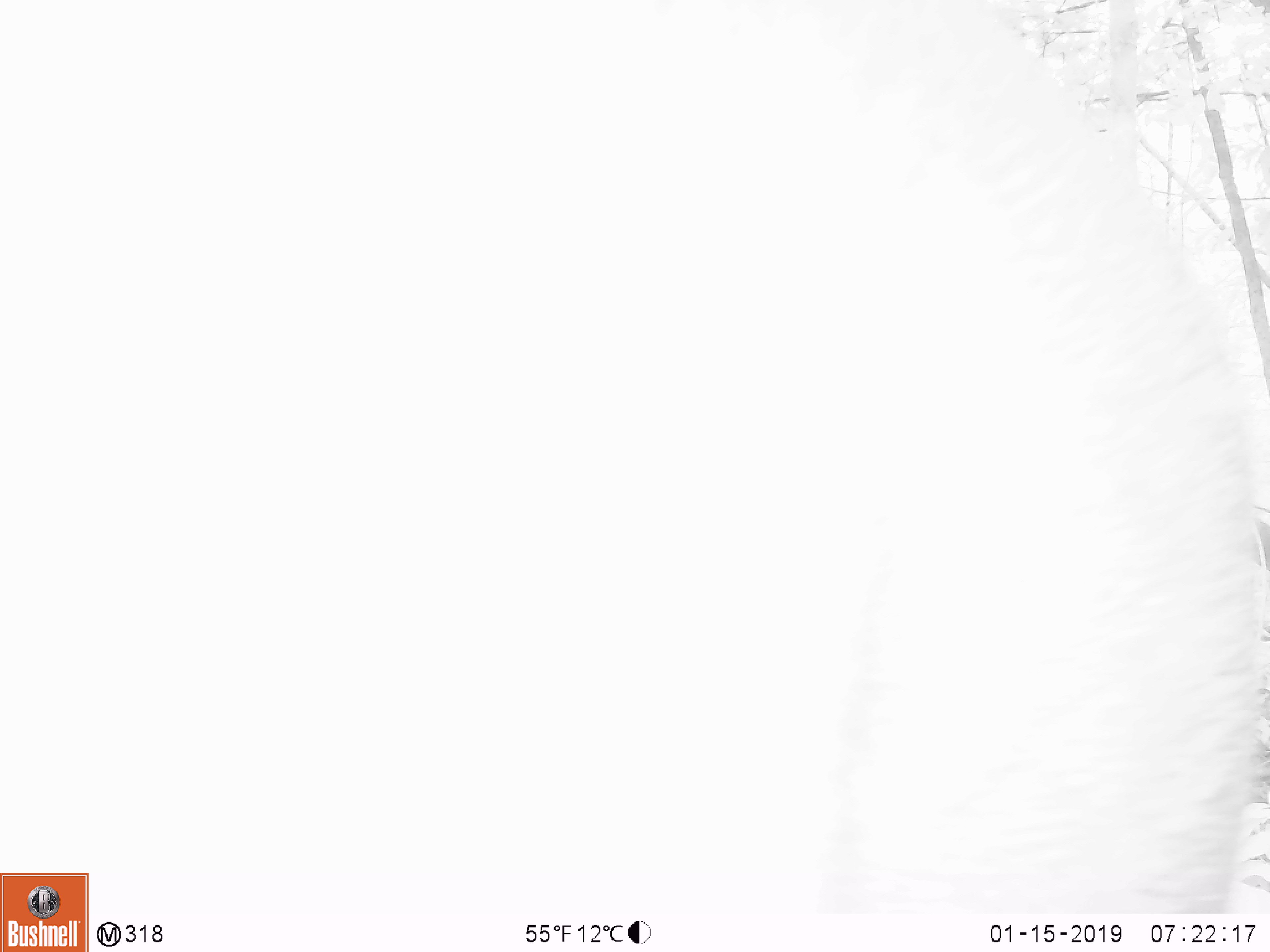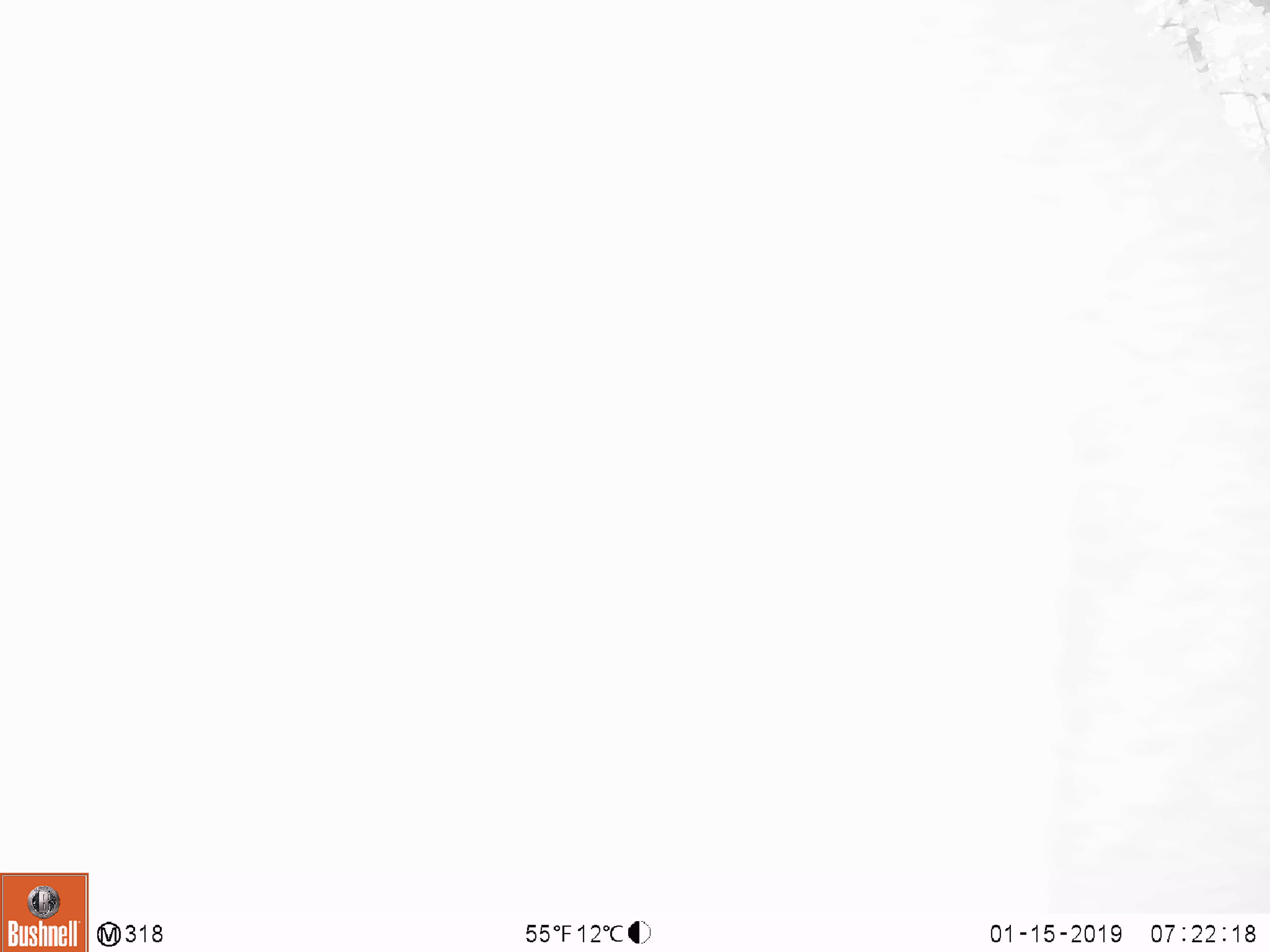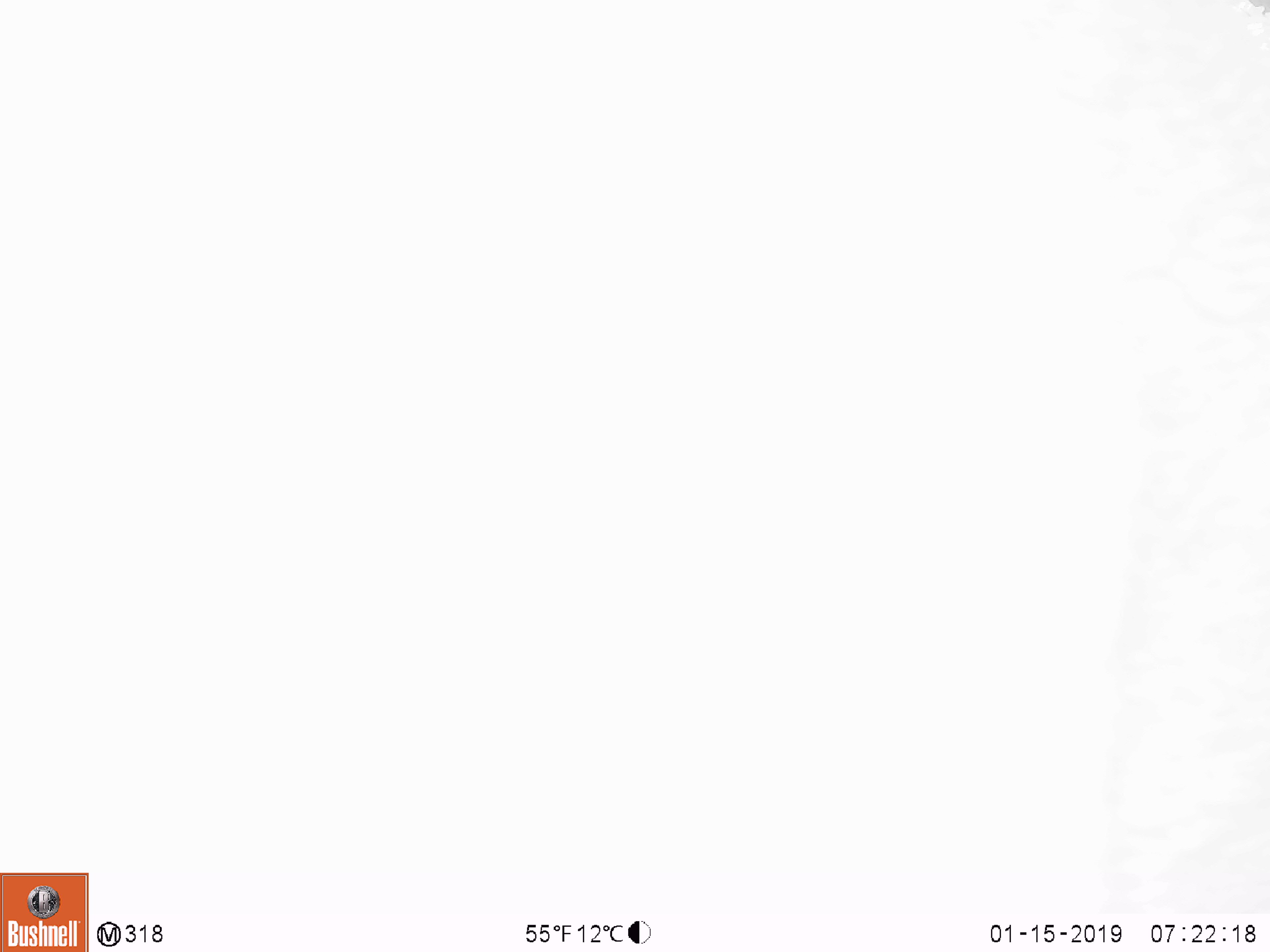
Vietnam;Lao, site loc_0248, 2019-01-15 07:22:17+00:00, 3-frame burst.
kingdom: Animalia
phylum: Chordata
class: Mammalia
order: Artiodactyla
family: Cervidae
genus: Rusa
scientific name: Rusa unicolor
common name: sambar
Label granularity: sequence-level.